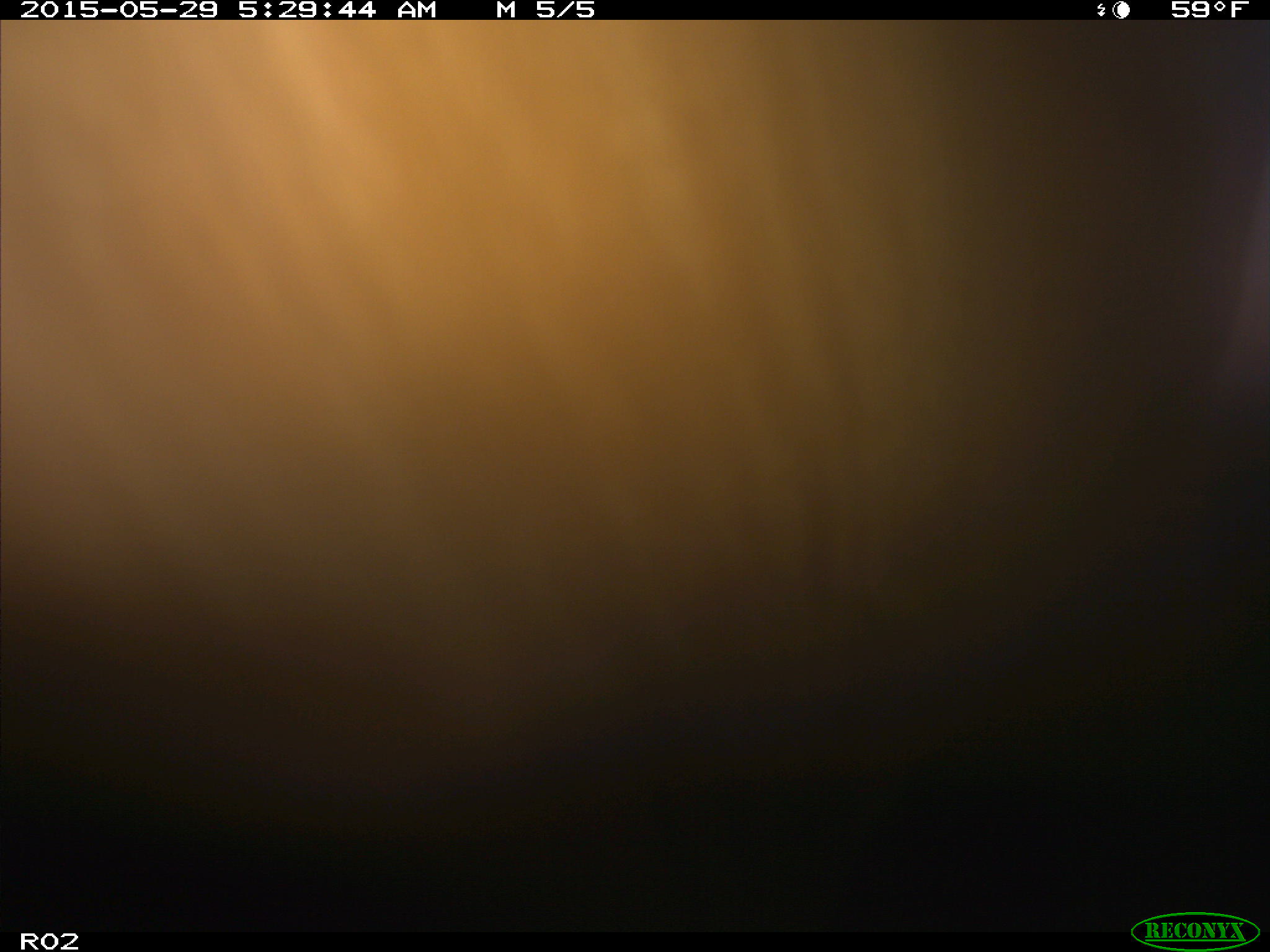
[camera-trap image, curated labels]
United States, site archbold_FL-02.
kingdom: Animalia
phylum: Chordata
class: Mammalia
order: Artiodactyla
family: Bovidae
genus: Bos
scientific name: Bos taurus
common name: domestic cow